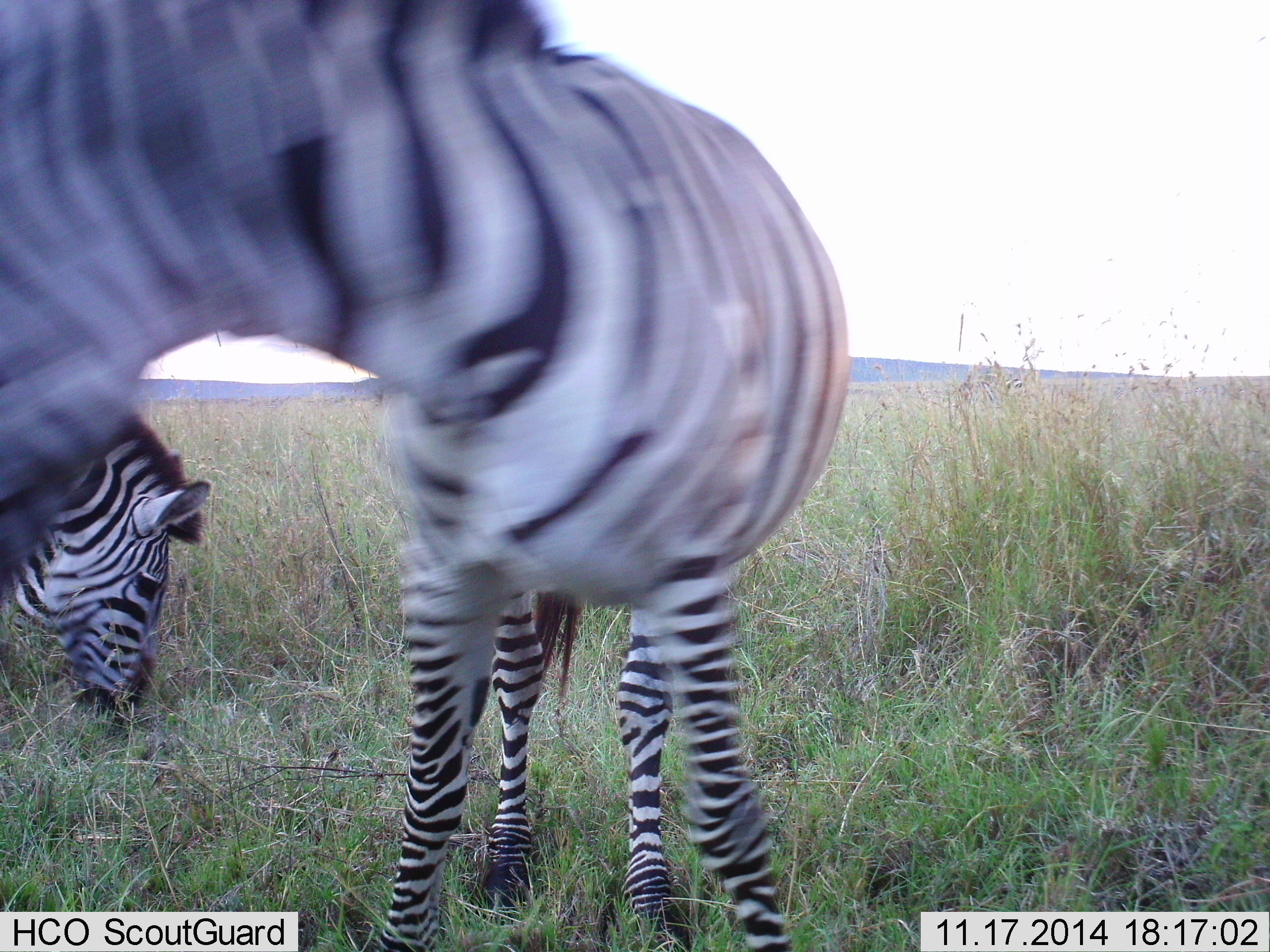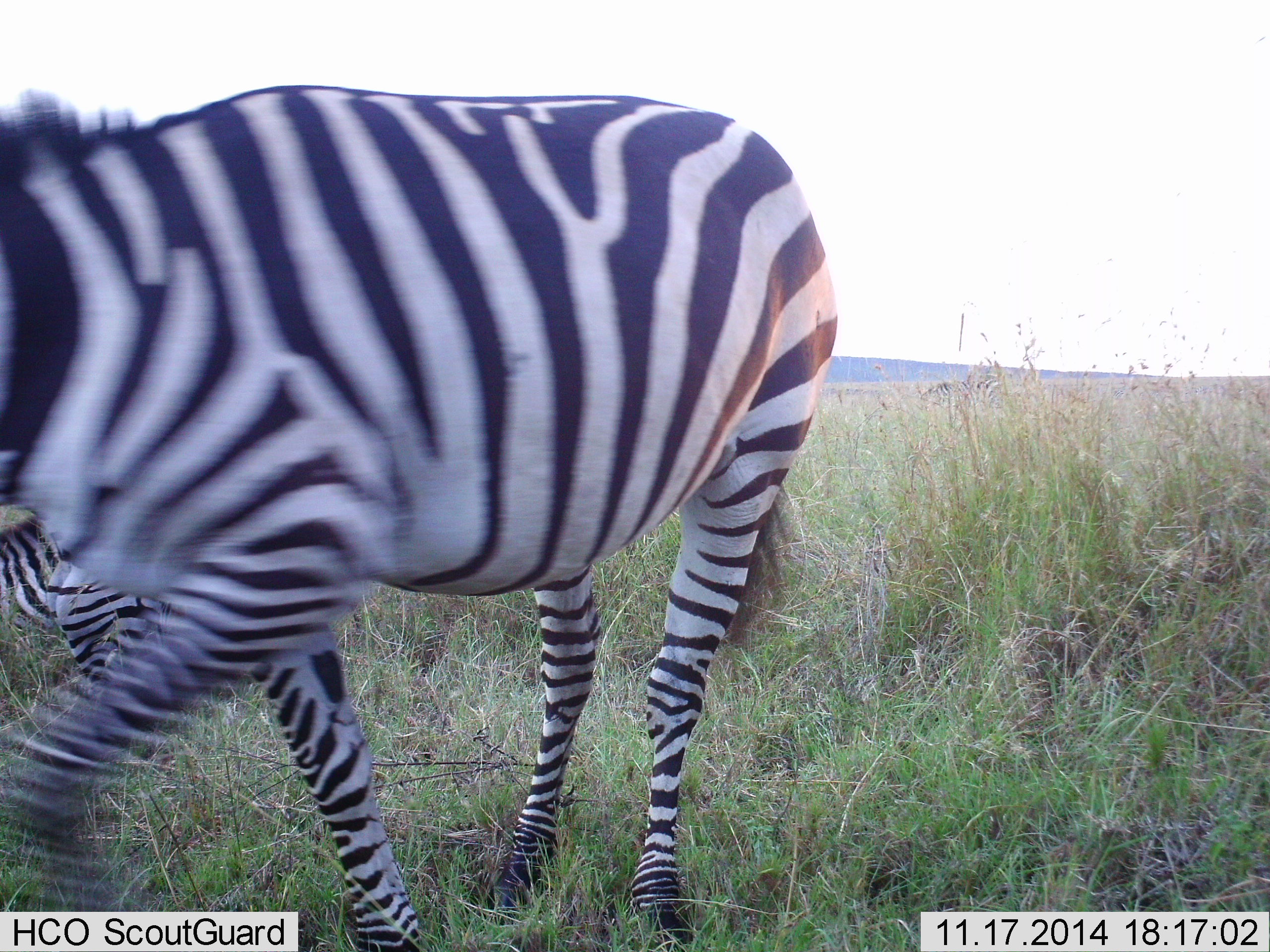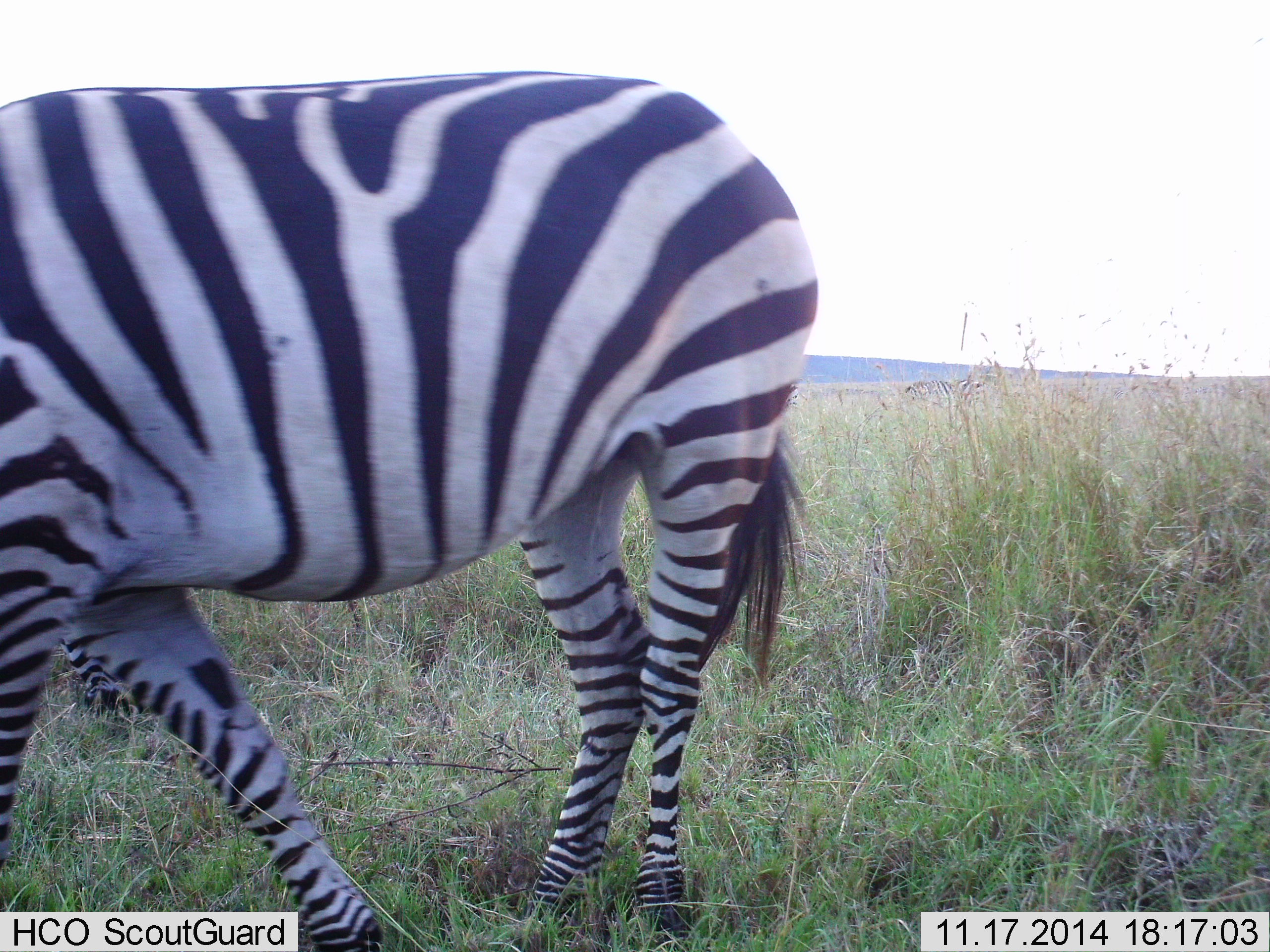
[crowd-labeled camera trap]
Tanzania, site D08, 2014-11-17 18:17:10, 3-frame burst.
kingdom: Animalia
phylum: Chordata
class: Mammalia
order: Perissodactyla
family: Equidae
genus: Equus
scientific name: Equus quagga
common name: plains zebra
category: zebra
Zebra (plains zebra) (Equus quagga), count 2. Behavior (volunteer vote fractions): standing 10%, resting 0%, moving 80%, interacting 0%. Young present (vote fraction): 0%. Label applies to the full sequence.